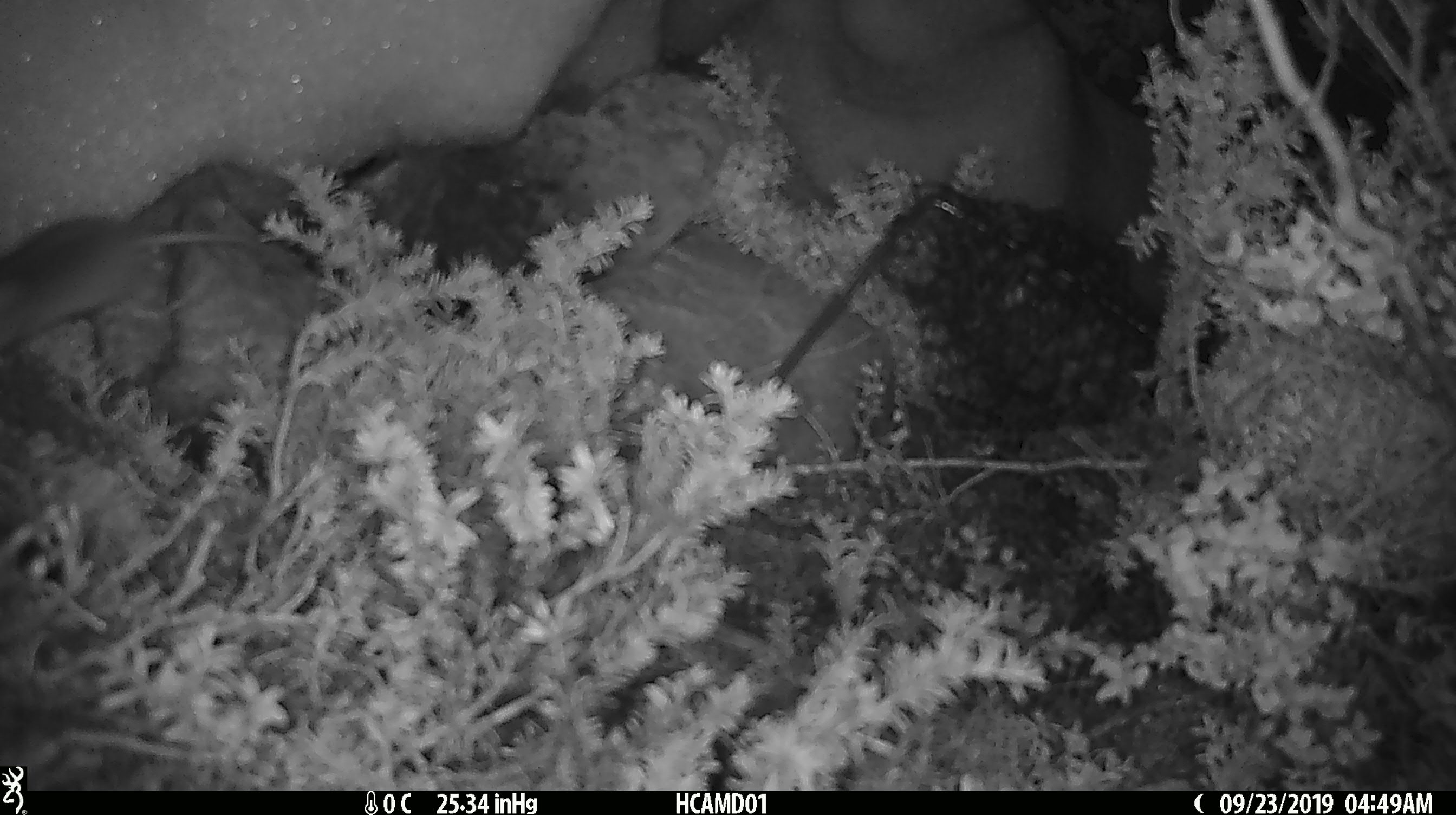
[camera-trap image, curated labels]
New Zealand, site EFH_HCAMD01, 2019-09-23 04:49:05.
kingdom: Animalia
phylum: Chordata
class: Mammalia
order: Rodentia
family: Muridae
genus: Mus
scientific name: Mus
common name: mouse